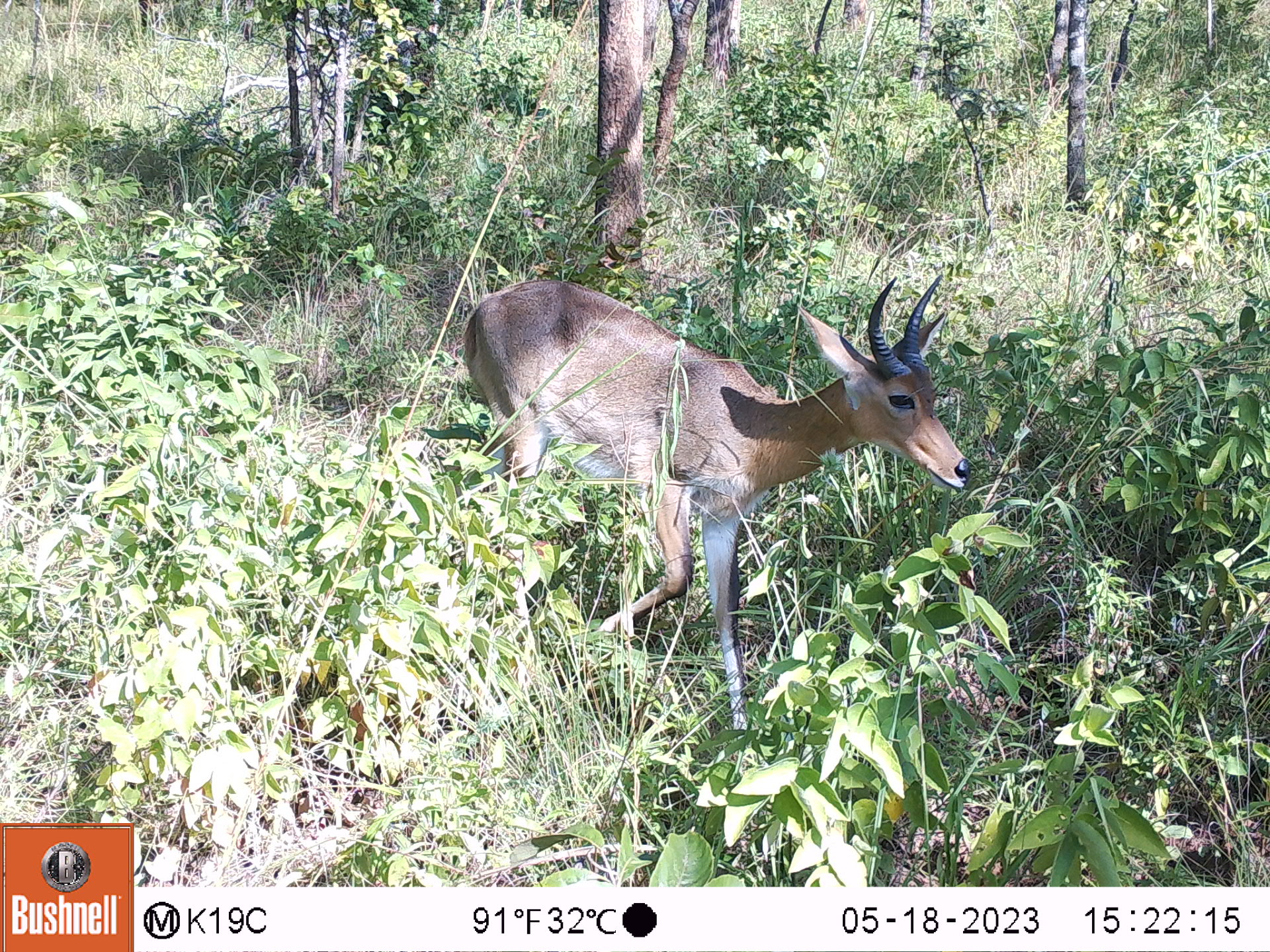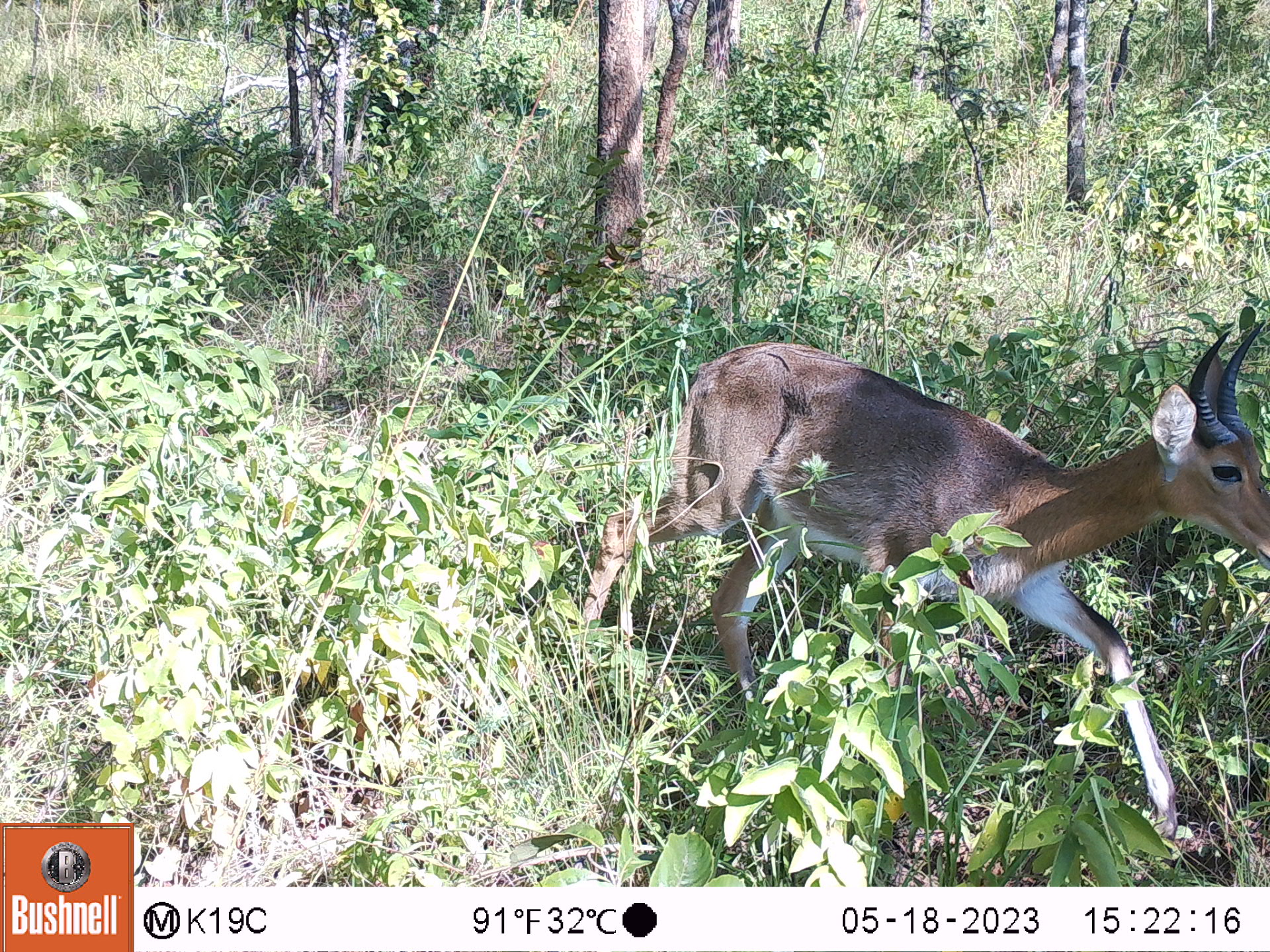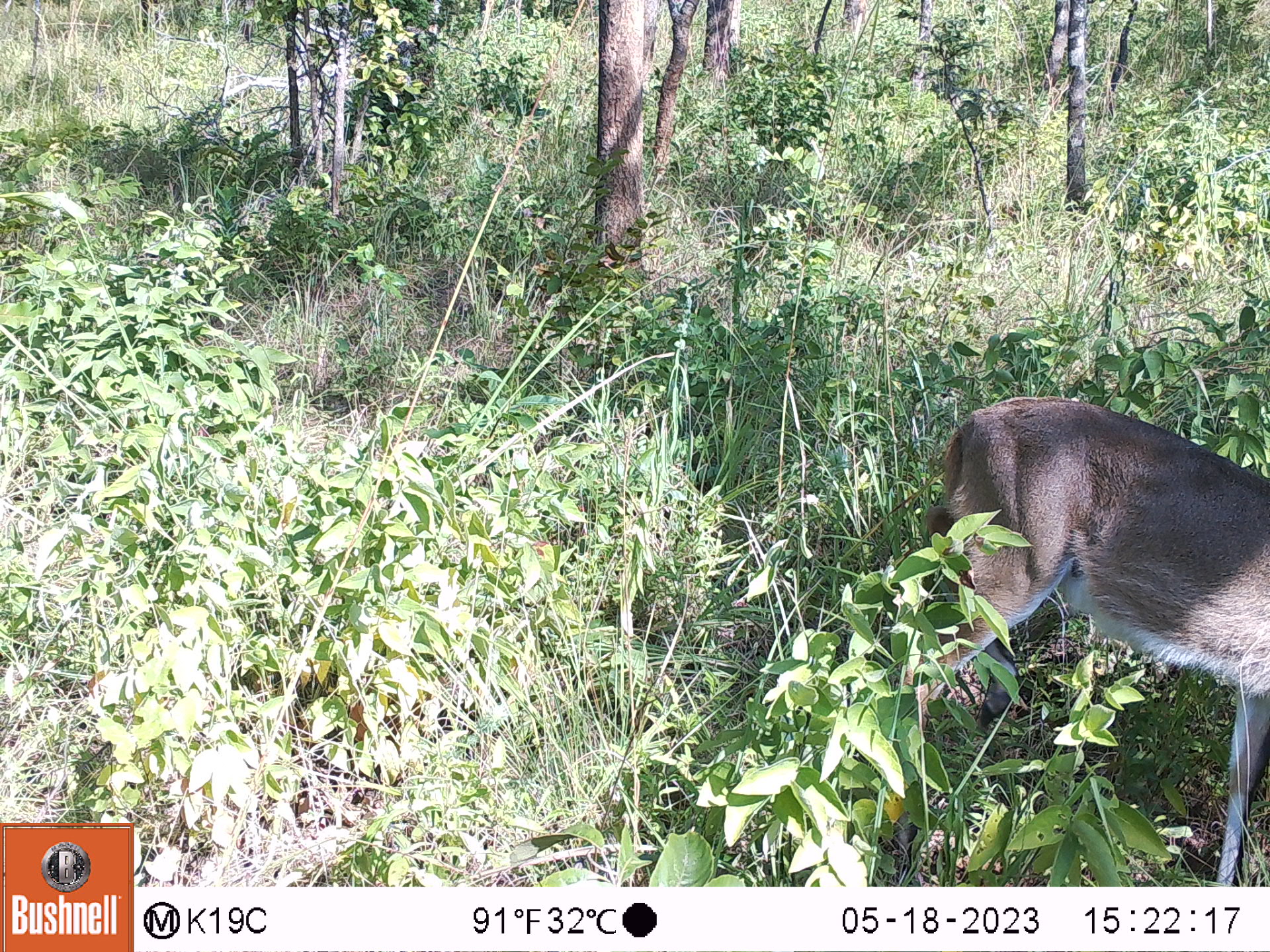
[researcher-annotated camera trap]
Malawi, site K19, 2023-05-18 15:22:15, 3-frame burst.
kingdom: Animalia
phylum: Chordata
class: Mammalia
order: Artiodactyla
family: Bovidae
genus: Redunca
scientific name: Redunca arundinum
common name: southern reedbuck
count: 1